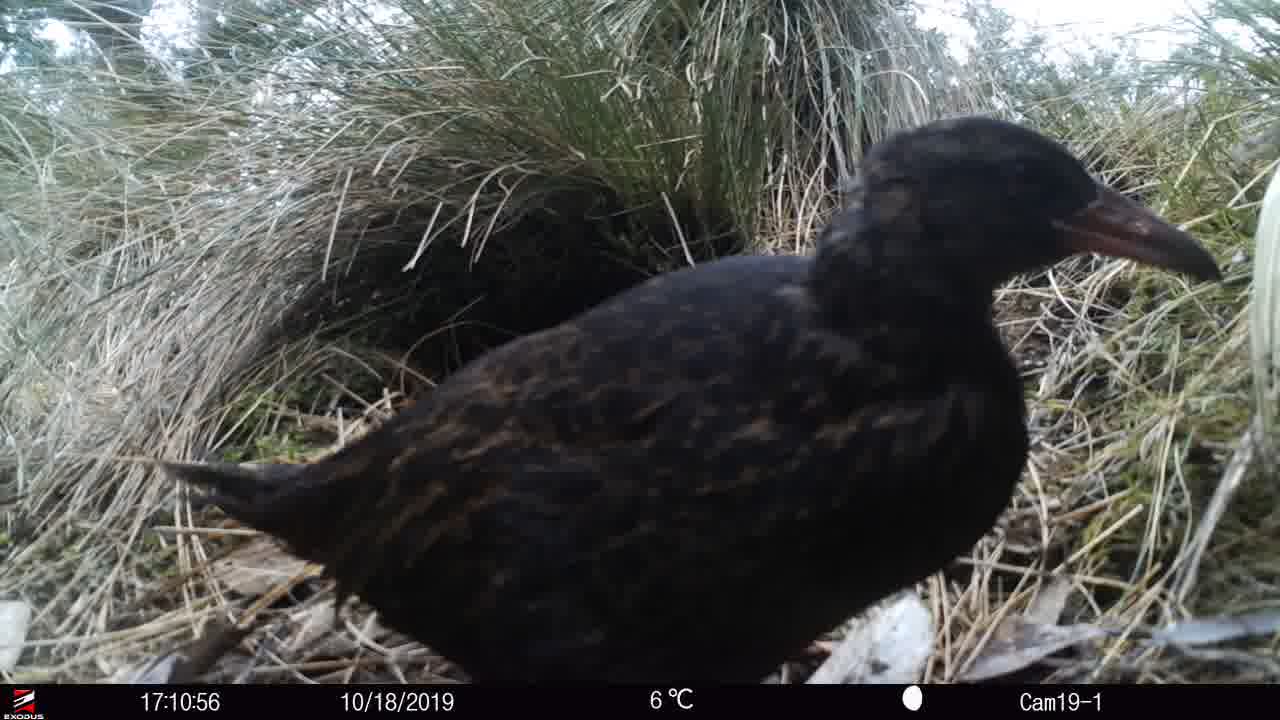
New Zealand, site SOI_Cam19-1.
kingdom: Animalia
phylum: Chordata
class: Aves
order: Gruiformes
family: Rallidae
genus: Gallirallus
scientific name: Gallirallus australis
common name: weka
Weka (Gallirallus australis).